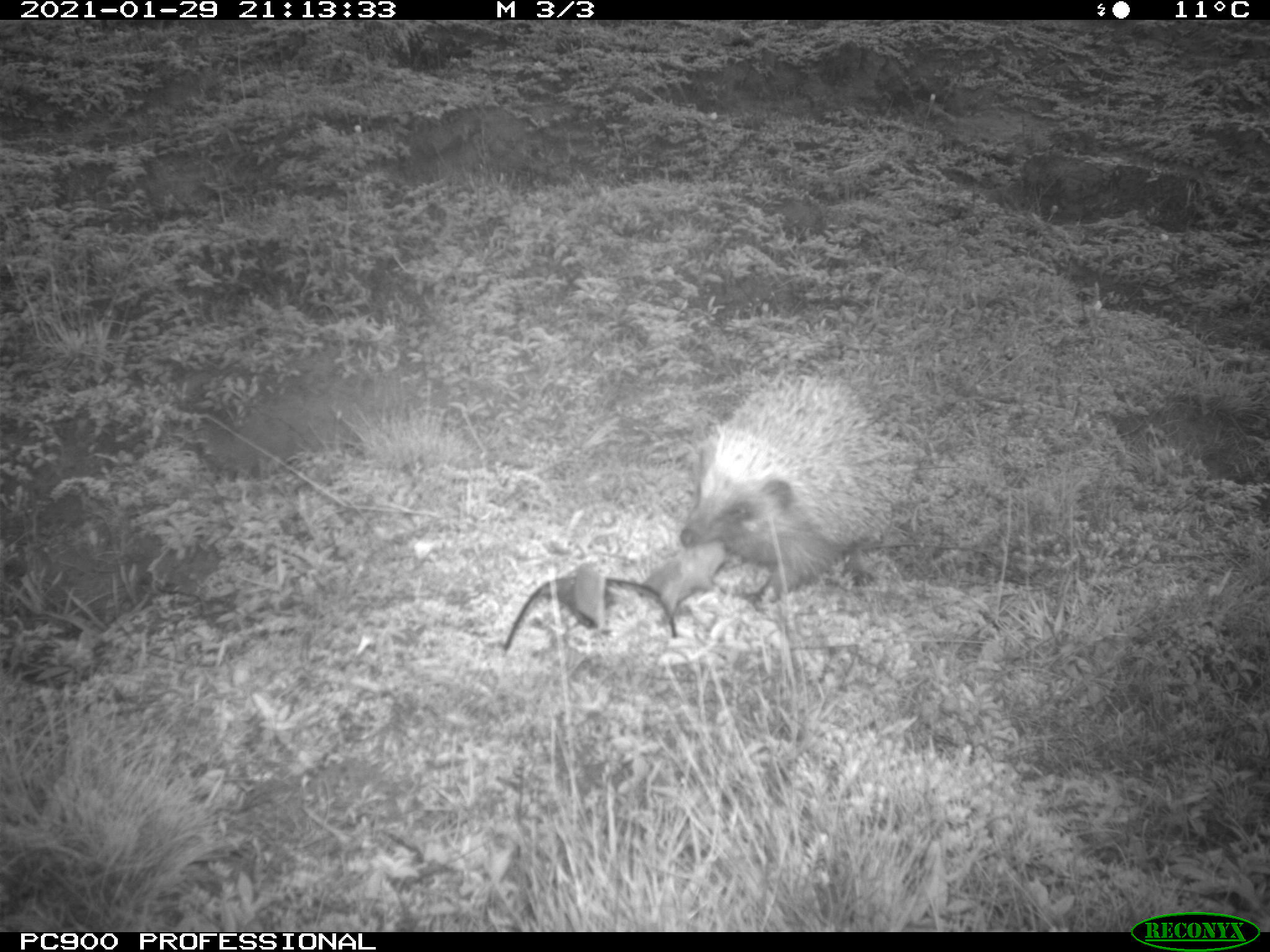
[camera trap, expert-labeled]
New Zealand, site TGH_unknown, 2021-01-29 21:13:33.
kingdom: Animalia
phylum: Chordata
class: Mammalia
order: Eulipotyphla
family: Erinaceidae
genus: Erinaceus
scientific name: Erinaceus europaeus europaeus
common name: european hedgehog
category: hedgehog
Hedgehog (european hedgehog) (Erinaceus europaeus europaeus).